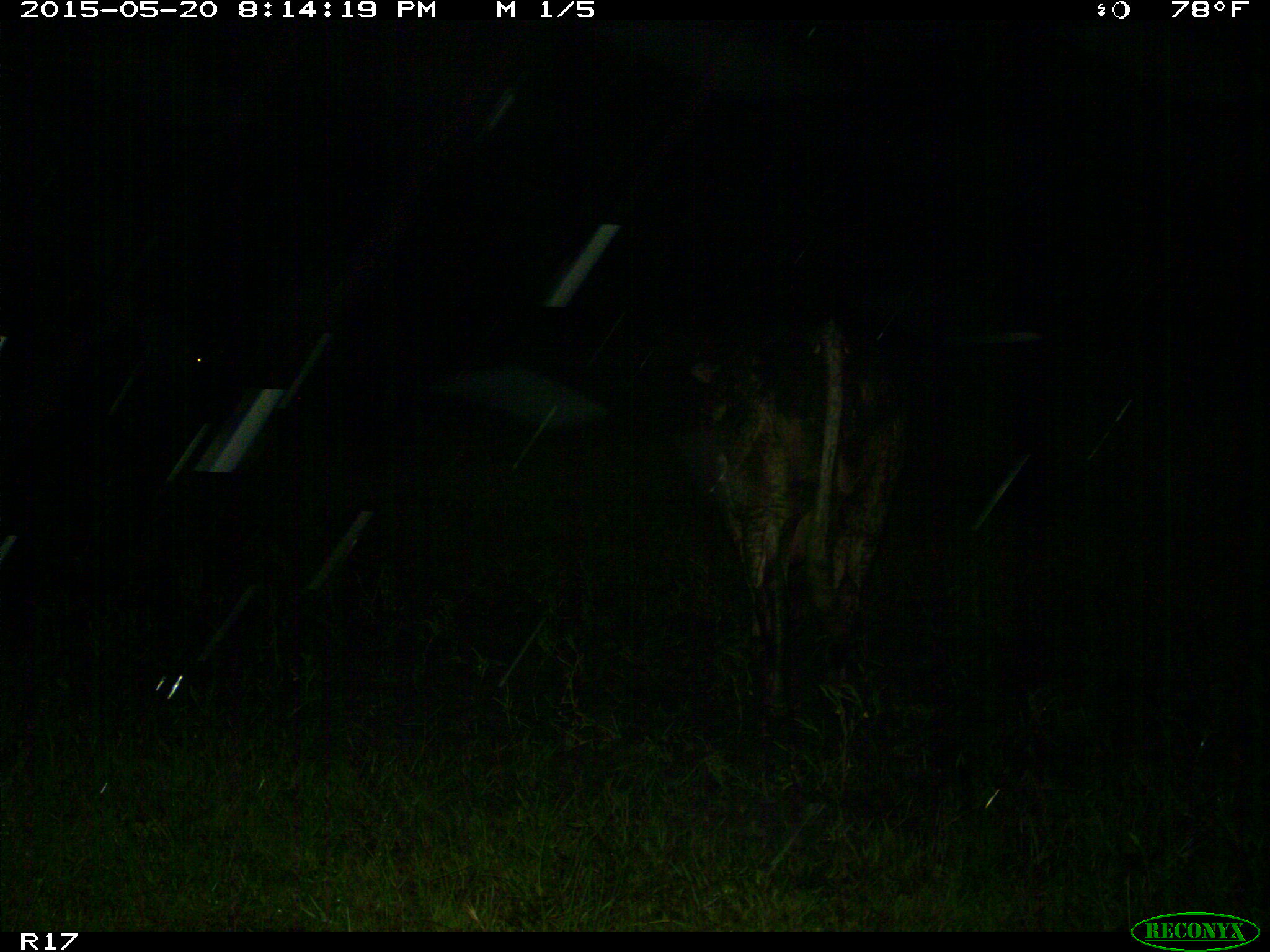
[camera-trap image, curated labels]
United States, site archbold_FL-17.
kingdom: Animalia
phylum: Chordata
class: Mammalia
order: Artiodactyla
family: Bovidae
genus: Bos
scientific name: Bos taurus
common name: domestic cow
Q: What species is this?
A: Bos taurus (domestic cow).